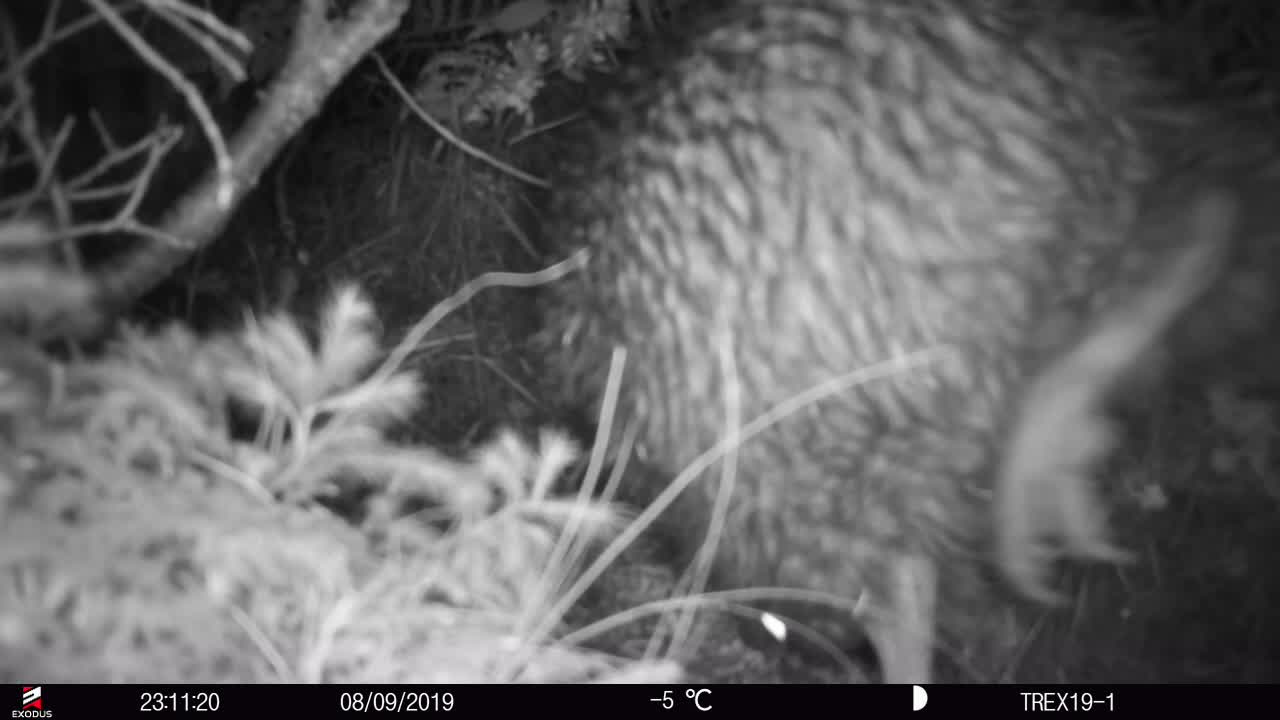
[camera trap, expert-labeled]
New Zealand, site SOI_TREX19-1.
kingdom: Animalia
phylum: Chordata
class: Aves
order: Apterygiformes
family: Apterygidae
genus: Apteryx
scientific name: Apteryx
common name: kiwi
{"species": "kiwi (Apteryx)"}